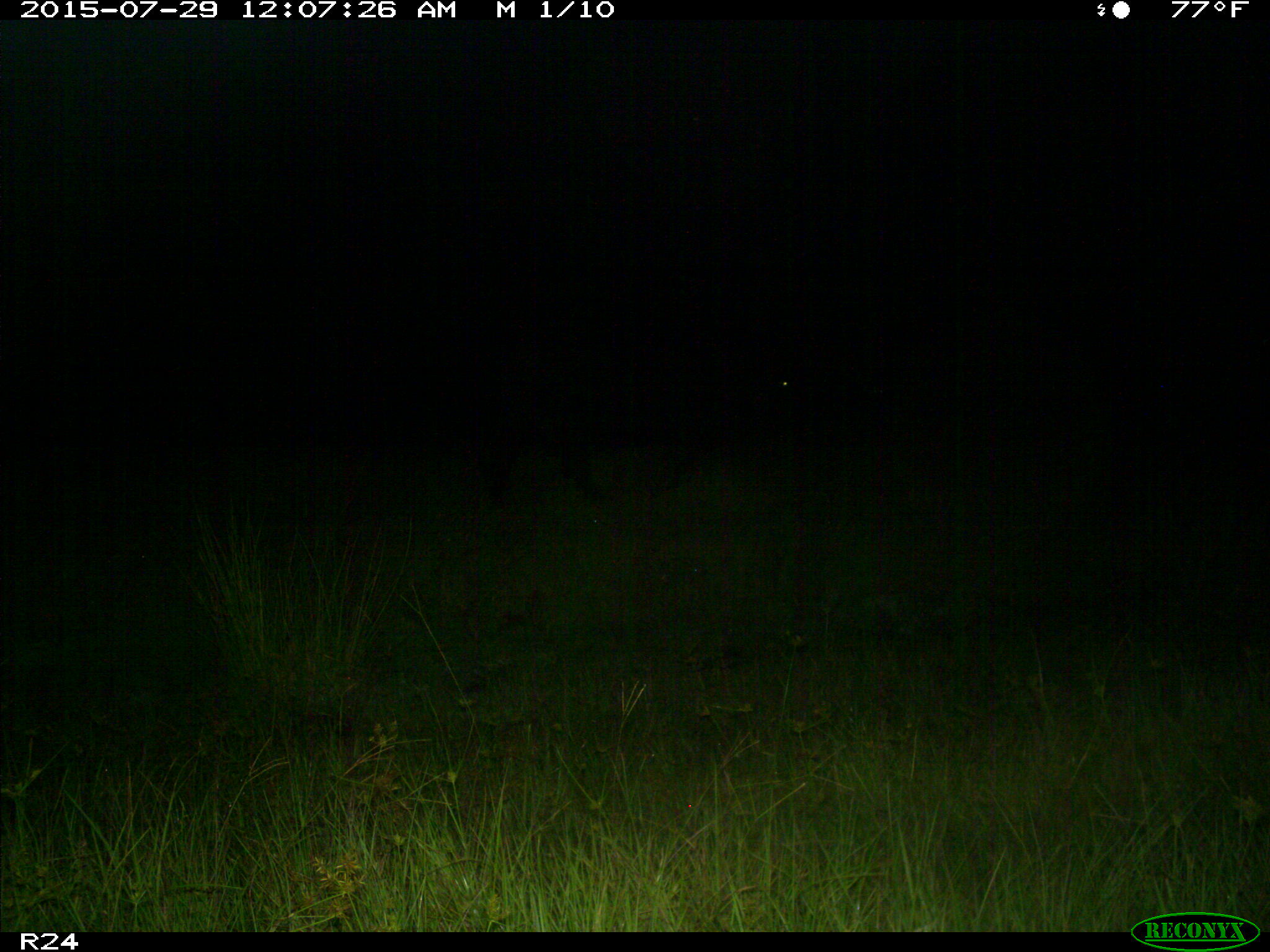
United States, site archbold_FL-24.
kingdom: Animalia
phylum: Chordata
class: Mammalia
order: Artiodactyla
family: Bovidae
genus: Bos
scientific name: Bos taurus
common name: domestic cow